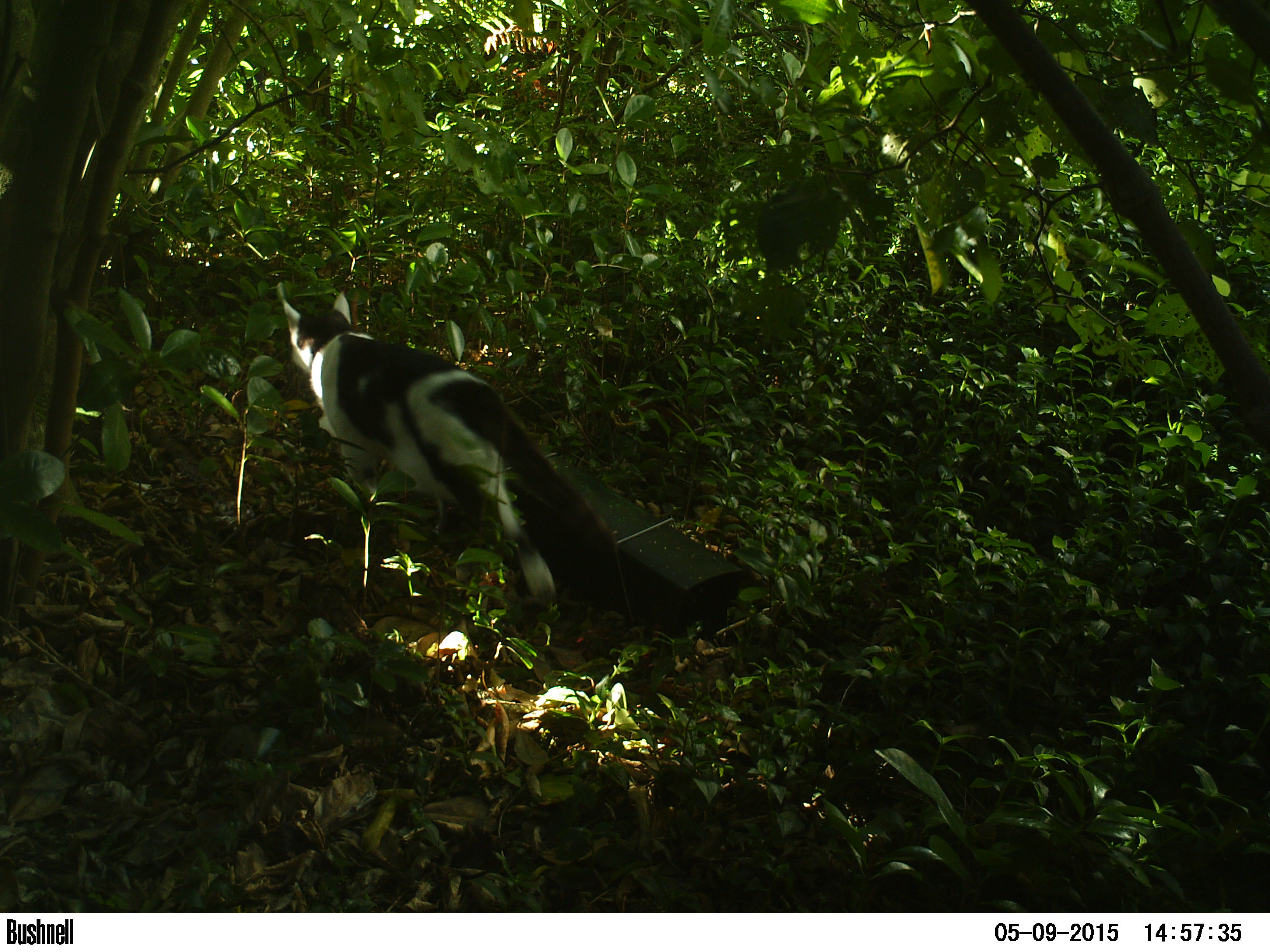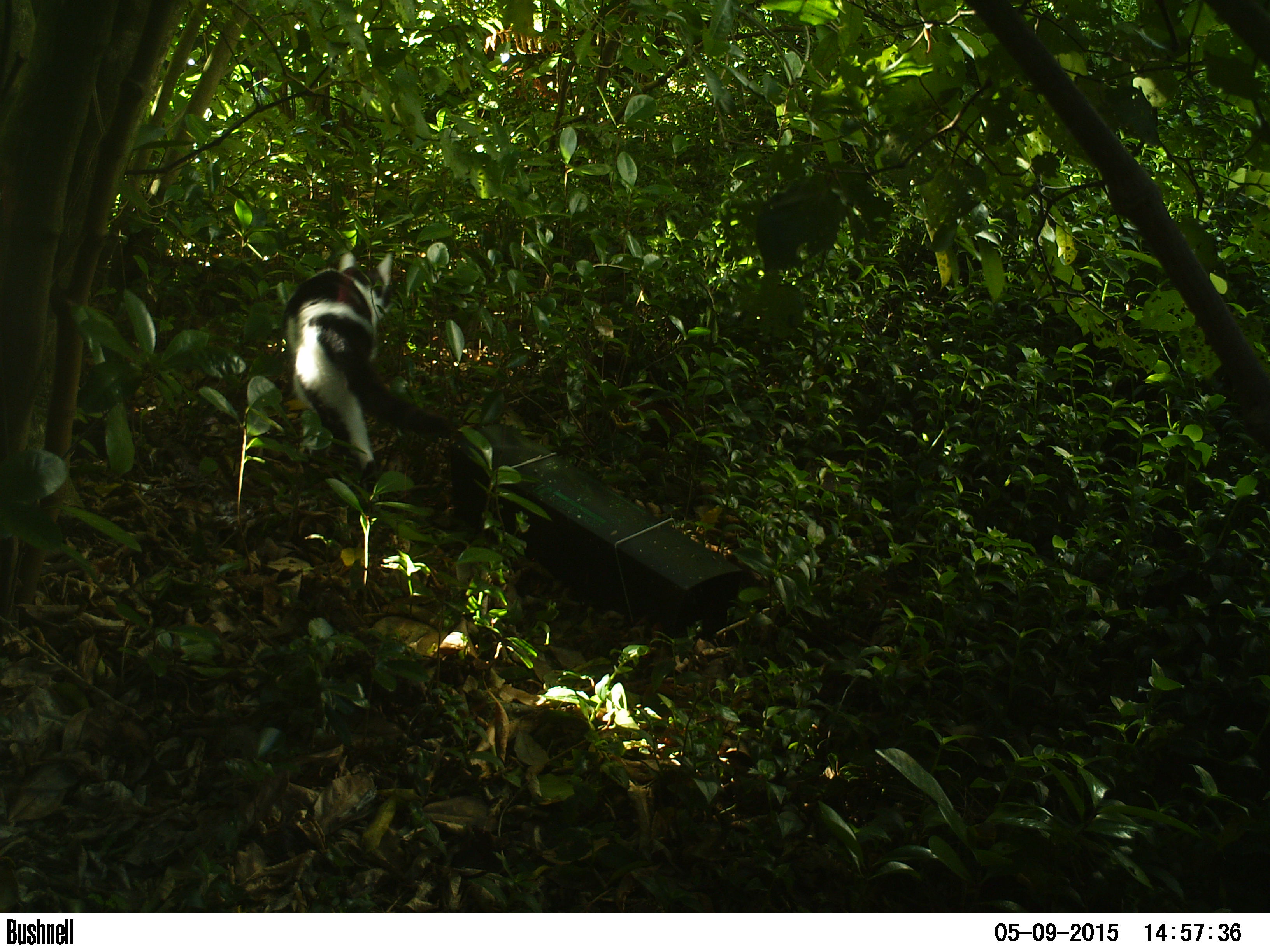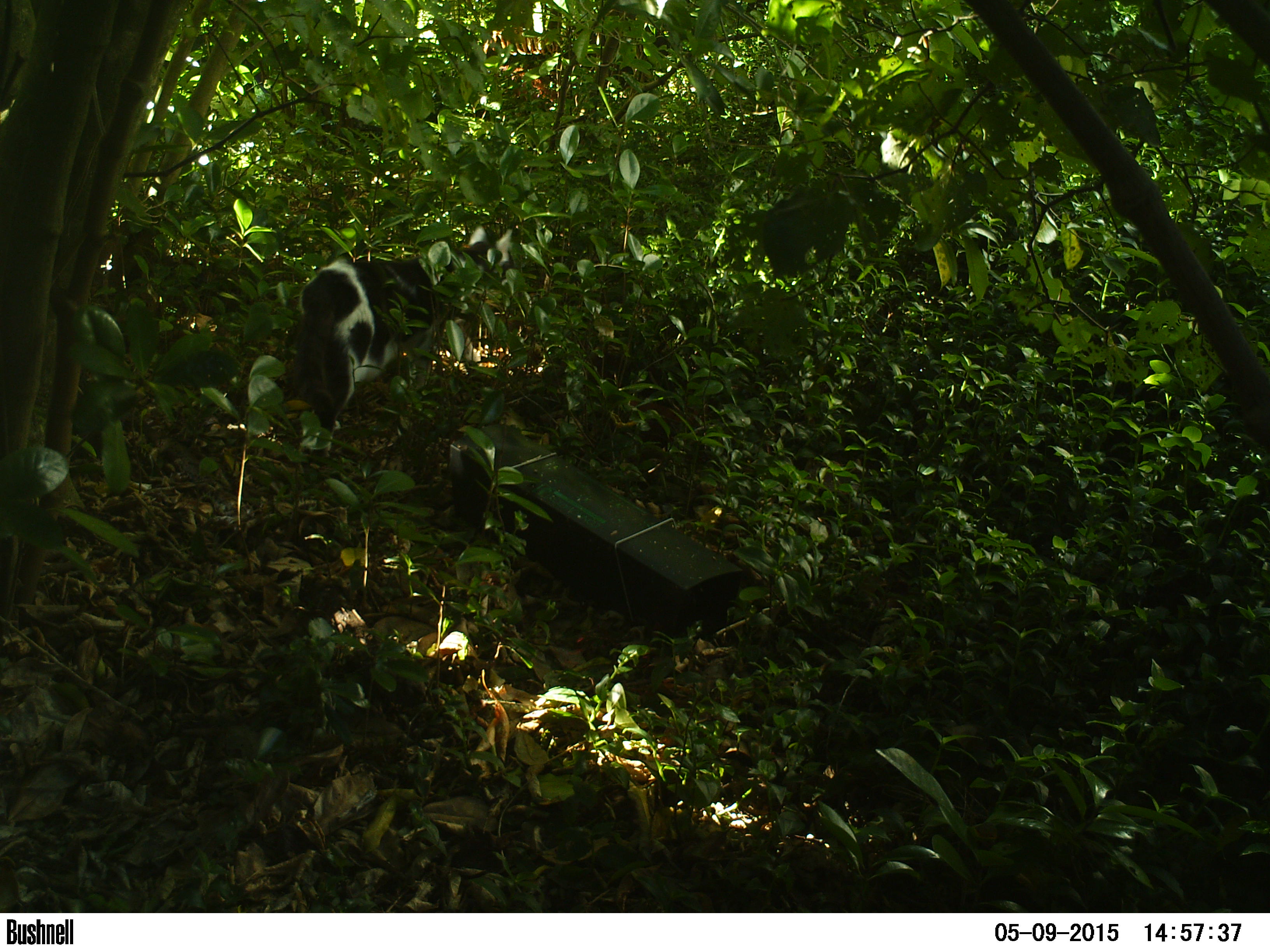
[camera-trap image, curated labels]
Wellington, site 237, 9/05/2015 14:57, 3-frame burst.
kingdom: Animalia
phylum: Chordata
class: Mammalia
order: Carnivora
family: Felidae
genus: Felis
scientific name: Felis catus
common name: cat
Cat (Felis catus).